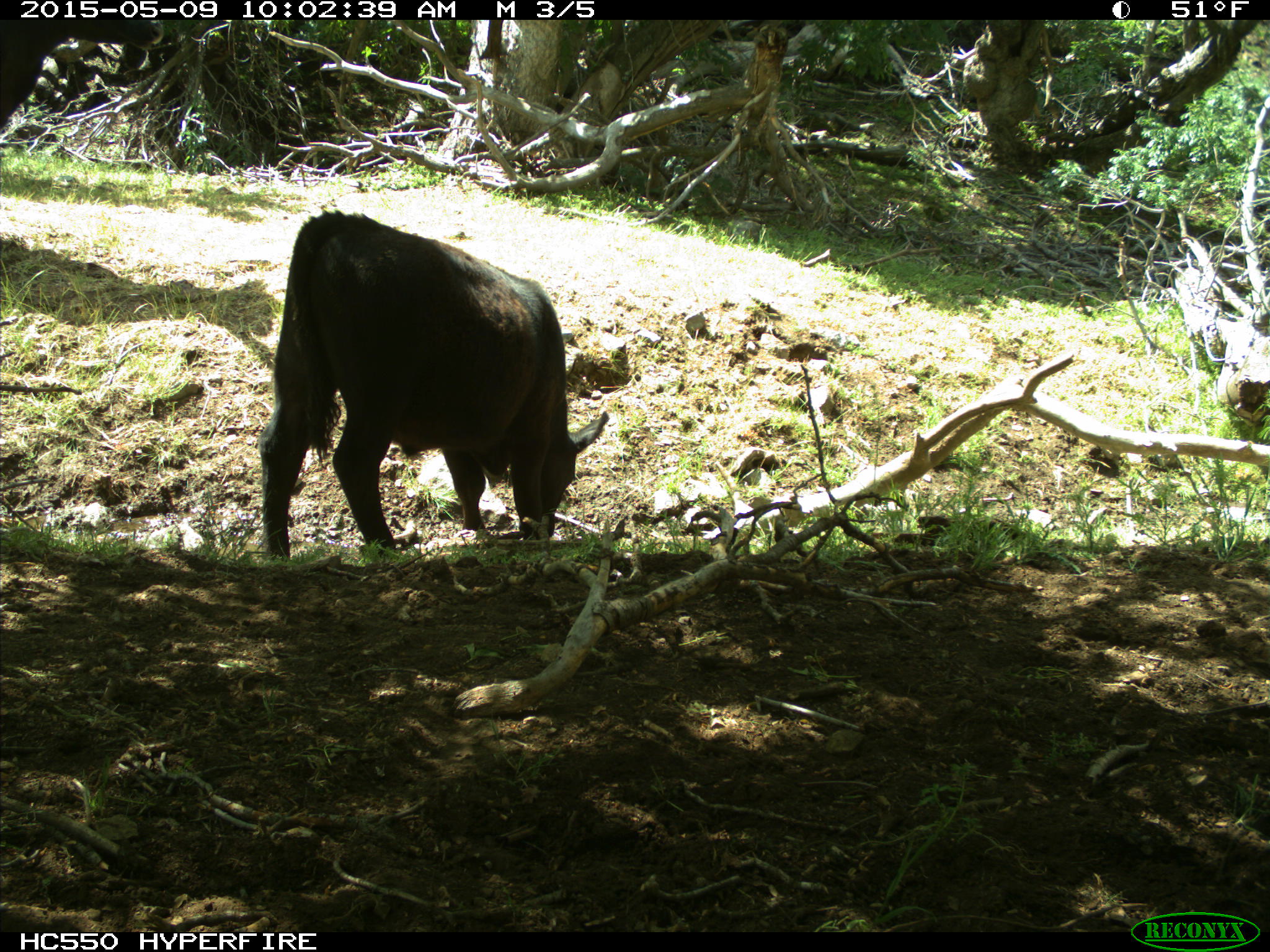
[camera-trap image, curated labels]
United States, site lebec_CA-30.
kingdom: Animalia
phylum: Chordata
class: Mammalia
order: Artiodactyla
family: Bovidae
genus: Bos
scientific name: Bos taurus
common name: domestic cow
Bos taurus (domestic cow).